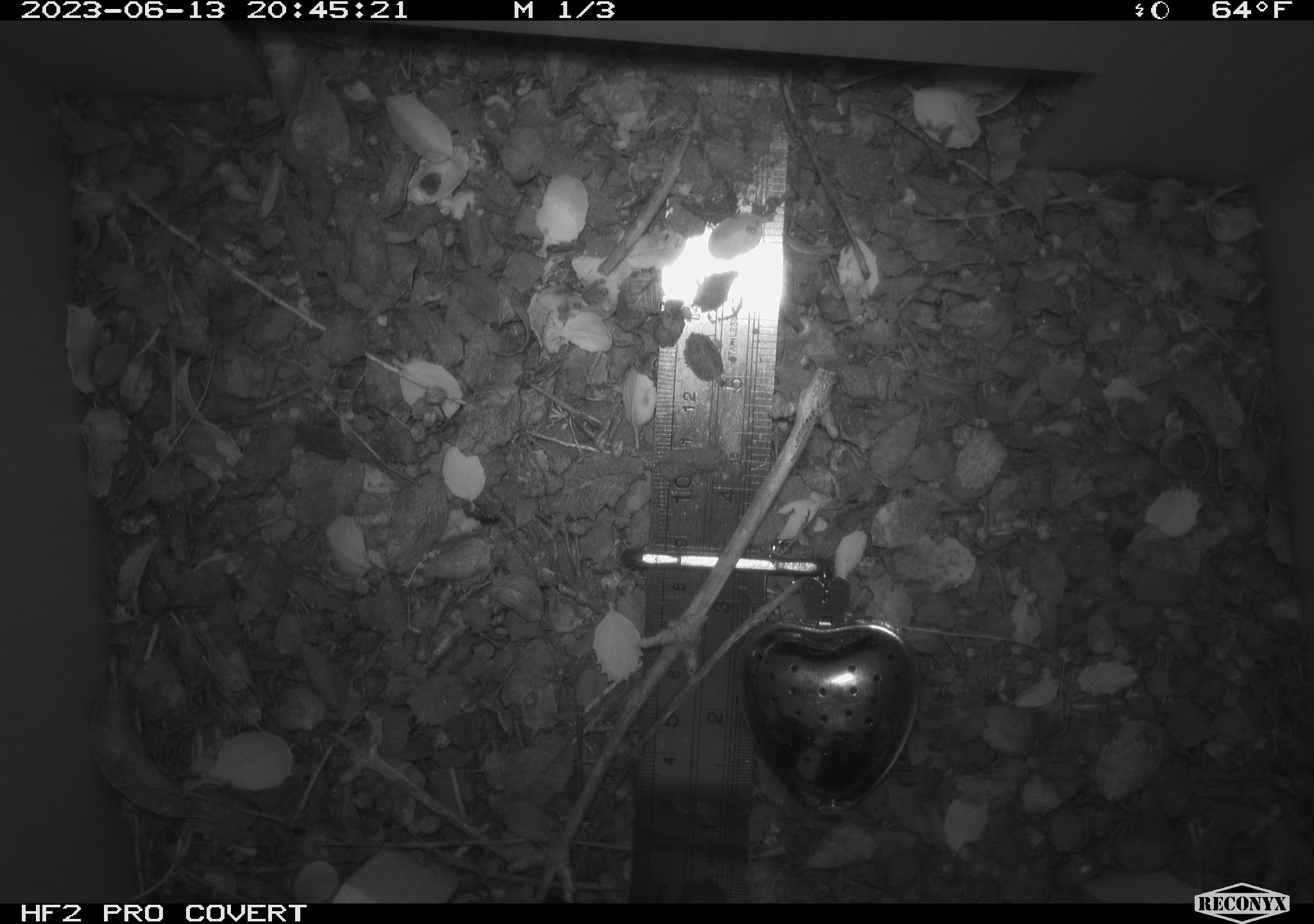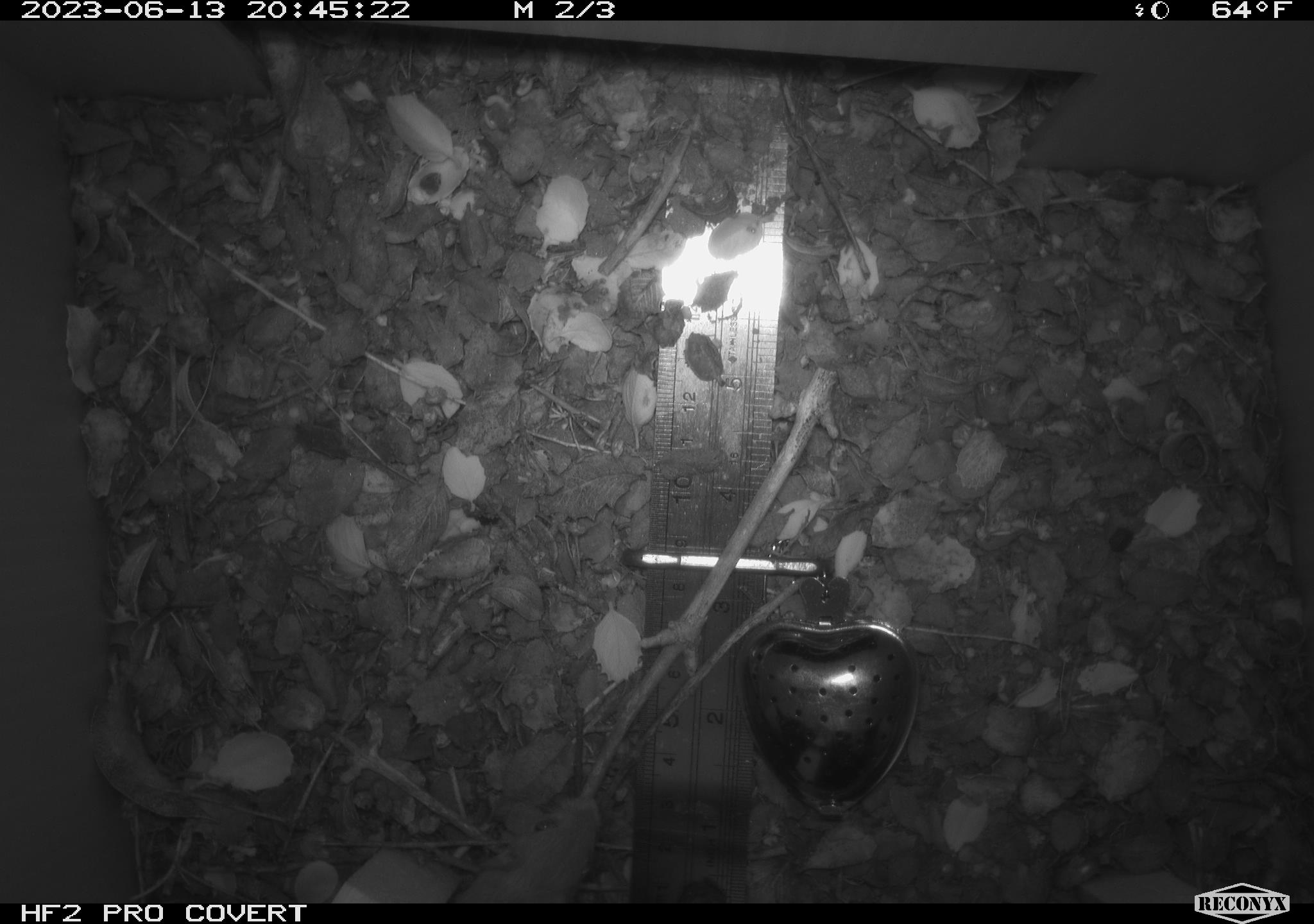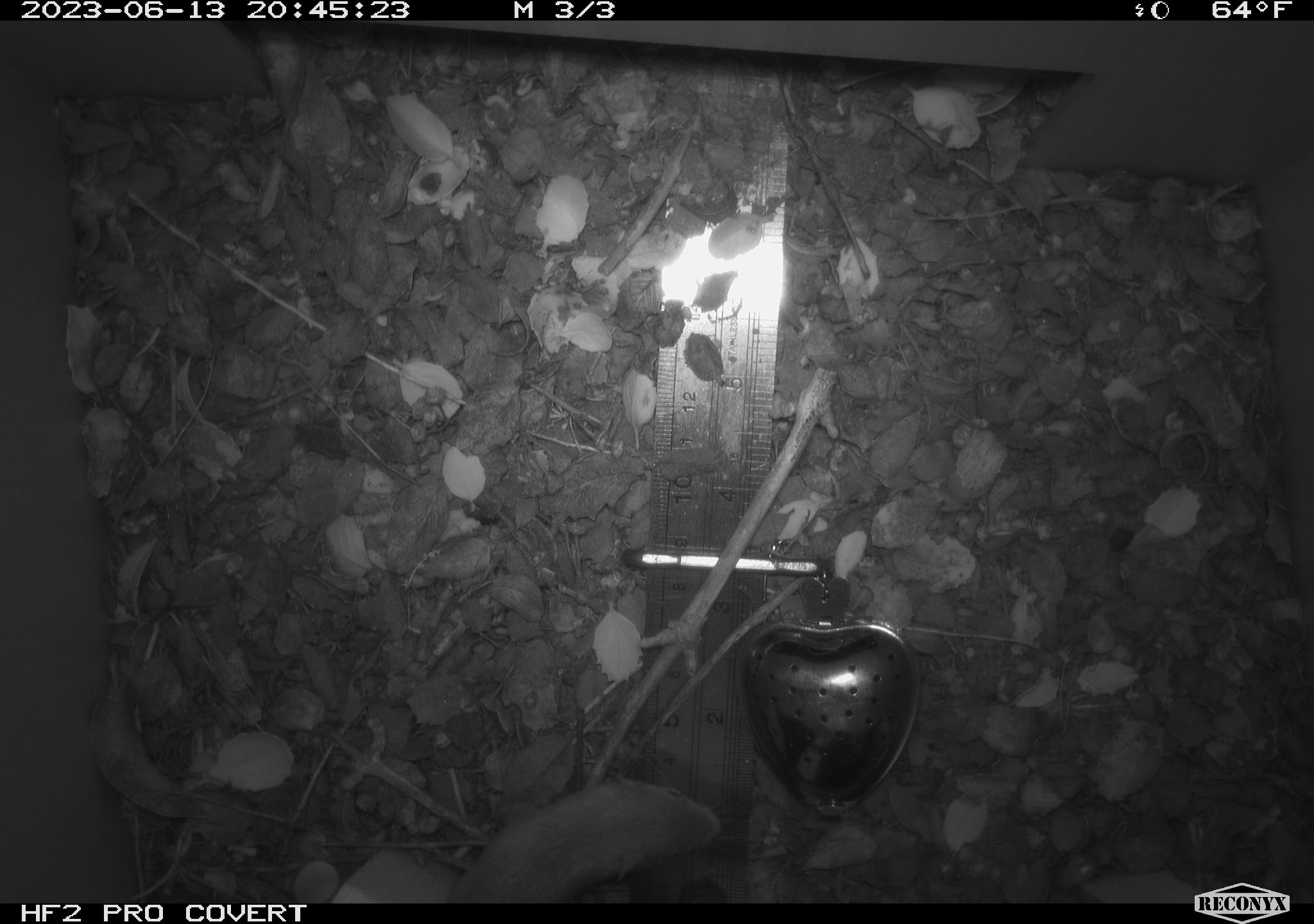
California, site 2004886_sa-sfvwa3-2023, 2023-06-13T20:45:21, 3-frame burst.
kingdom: Animalia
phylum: Chordata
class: Mammalia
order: Rodentia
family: Heteromyidae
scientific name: Heteromyidae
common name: kangaroo rats and pocket mice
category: heteromyidae family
Heteromyidae family (kangaroo rats and pocket mice) (Heteromyidae).